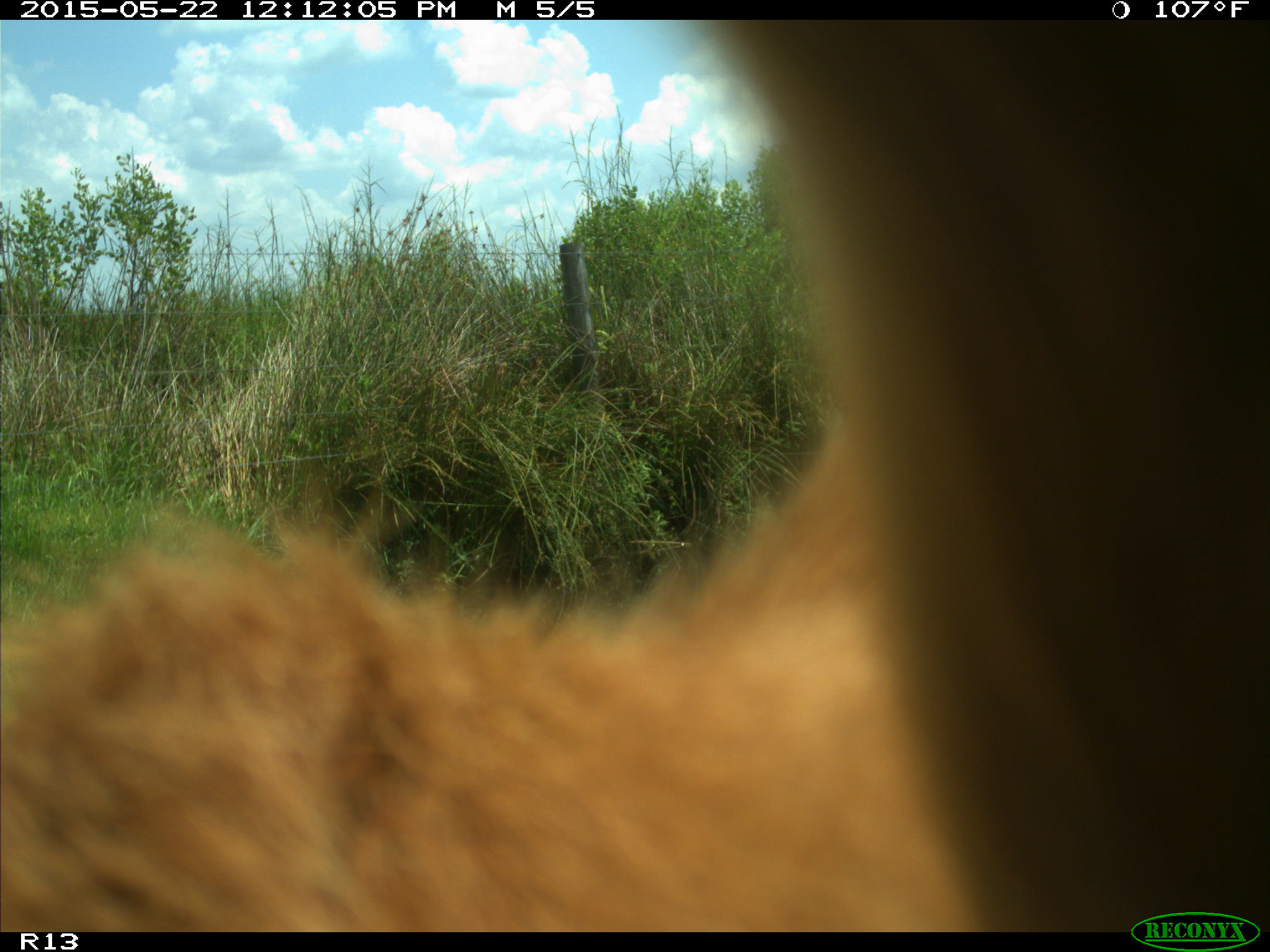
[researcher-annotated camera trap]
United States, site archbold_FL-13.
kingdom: Animalia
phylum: Chordata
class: Mammalia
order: Artiodactyla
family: Bovidae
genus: Bos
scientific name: Bos taurus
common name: domestic cow